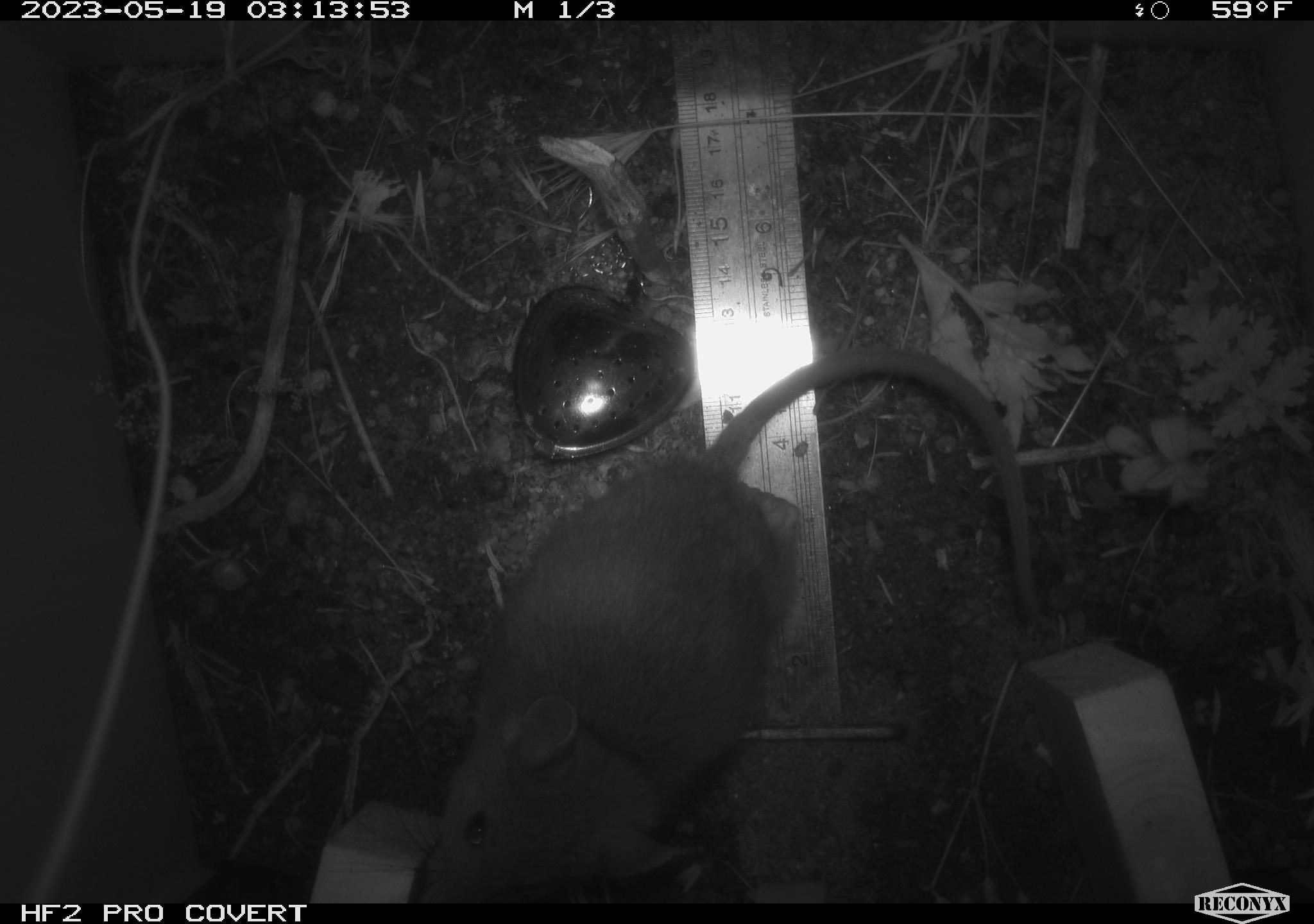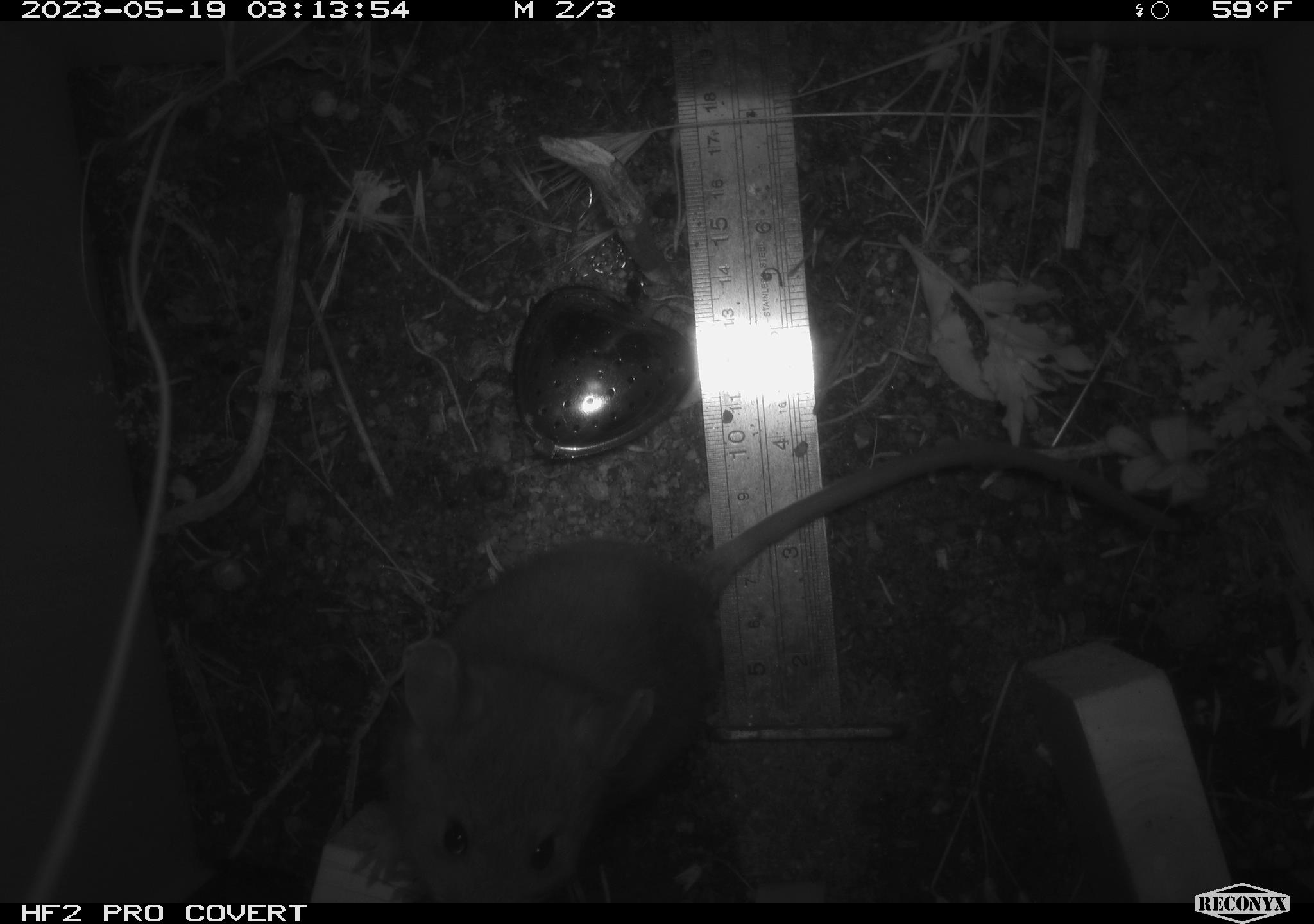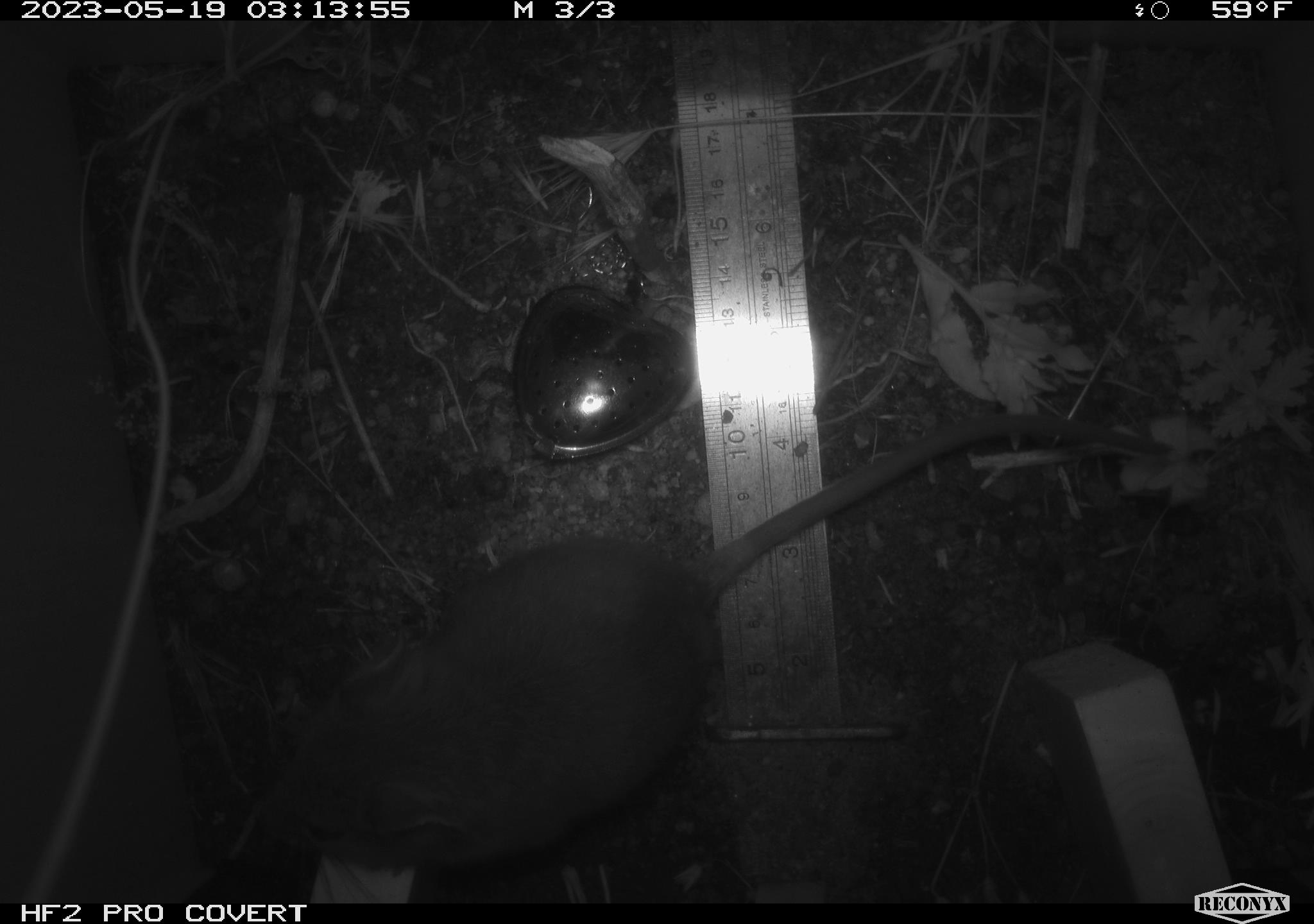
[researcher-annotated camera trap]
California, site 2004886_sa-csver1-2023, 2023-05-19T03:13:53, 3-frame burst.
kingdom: Animalia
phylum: Chordata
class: Mammalia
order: Rodentia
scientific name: Rodentia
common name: mouse species